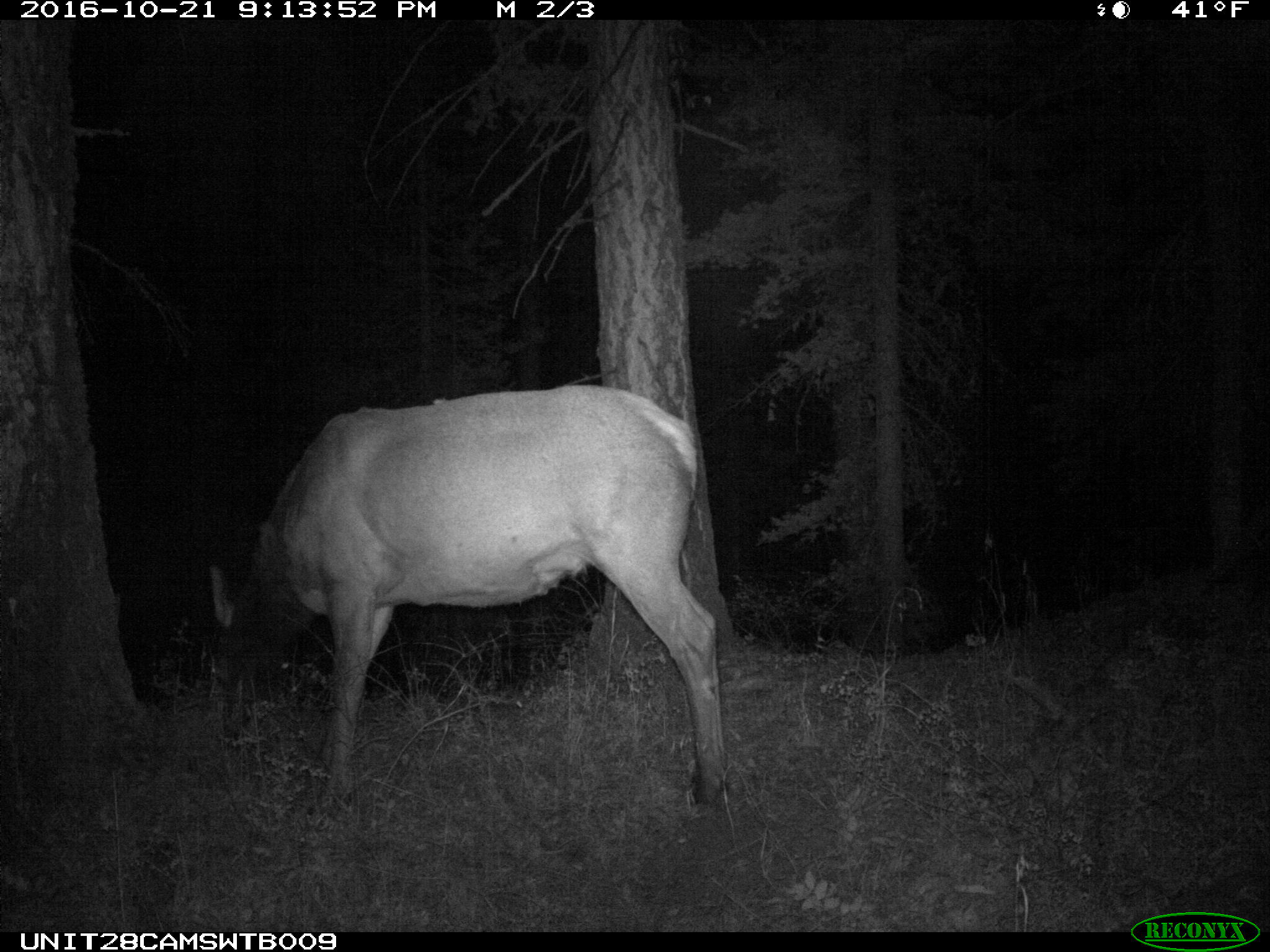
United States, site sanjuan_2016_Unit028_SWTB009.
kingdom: Animalia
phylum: Chordata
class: Mammalia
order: Artiodactyla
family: Cervidae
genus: Cervus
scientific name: Cervus elaphus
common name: red deer